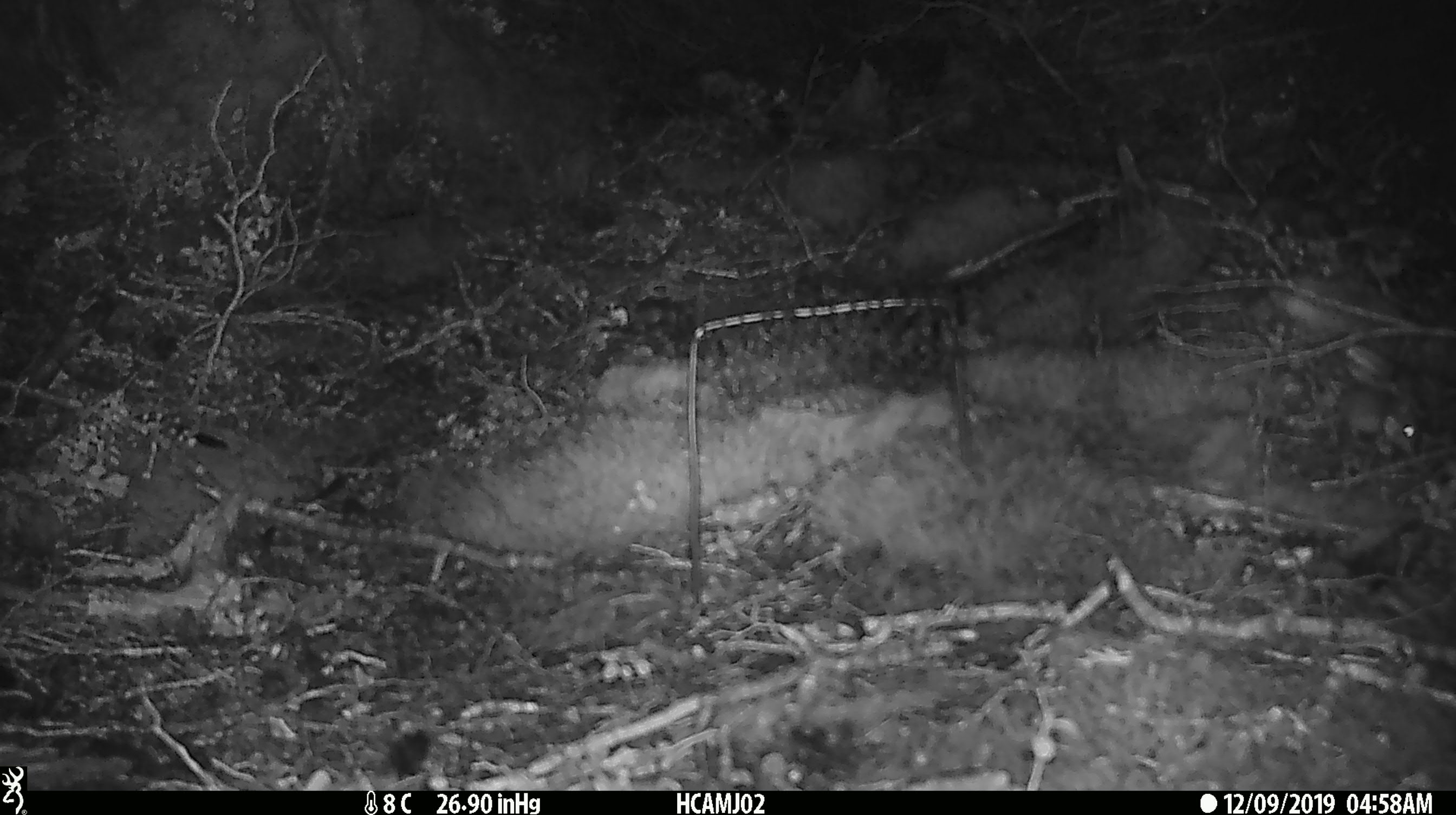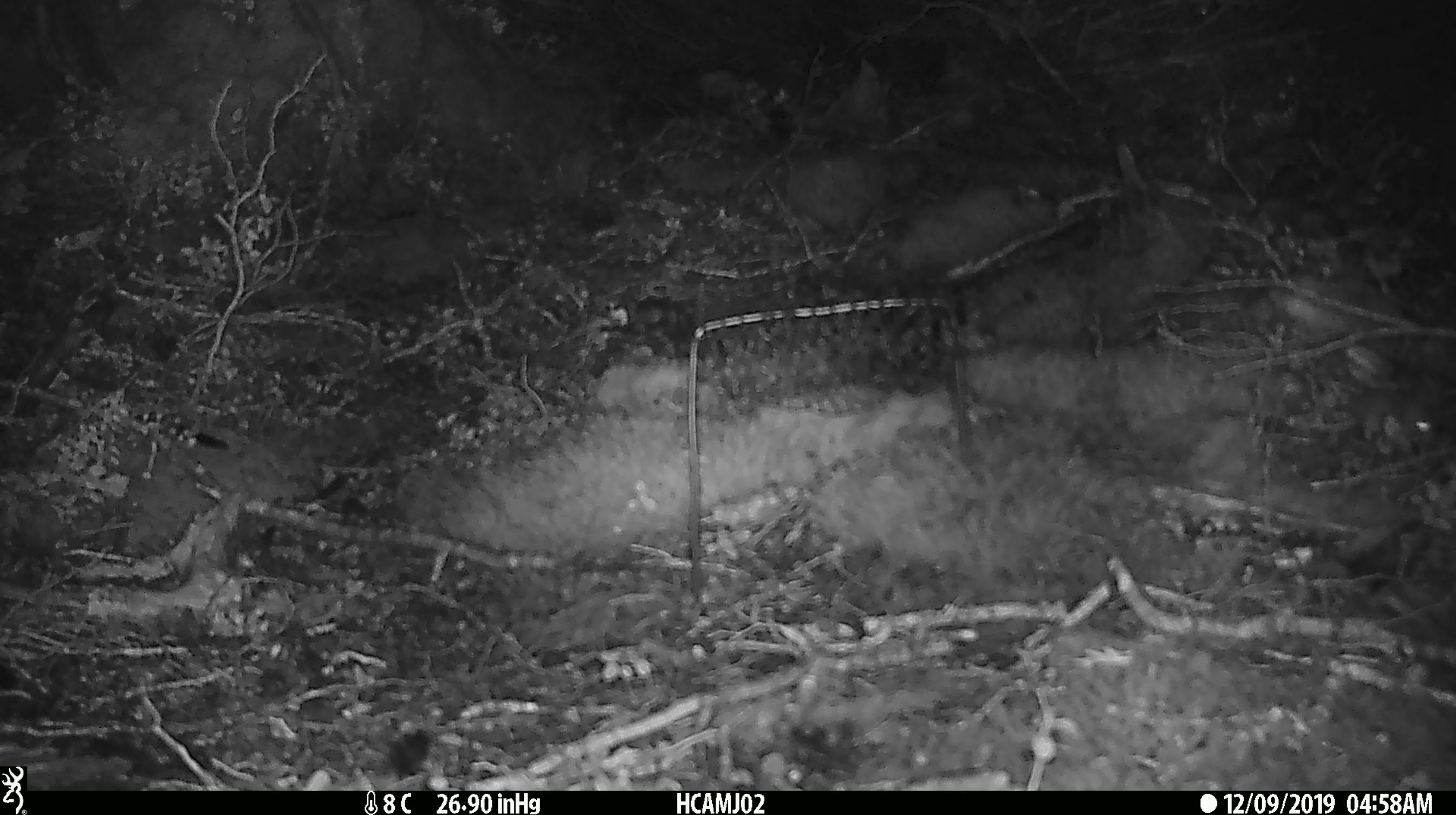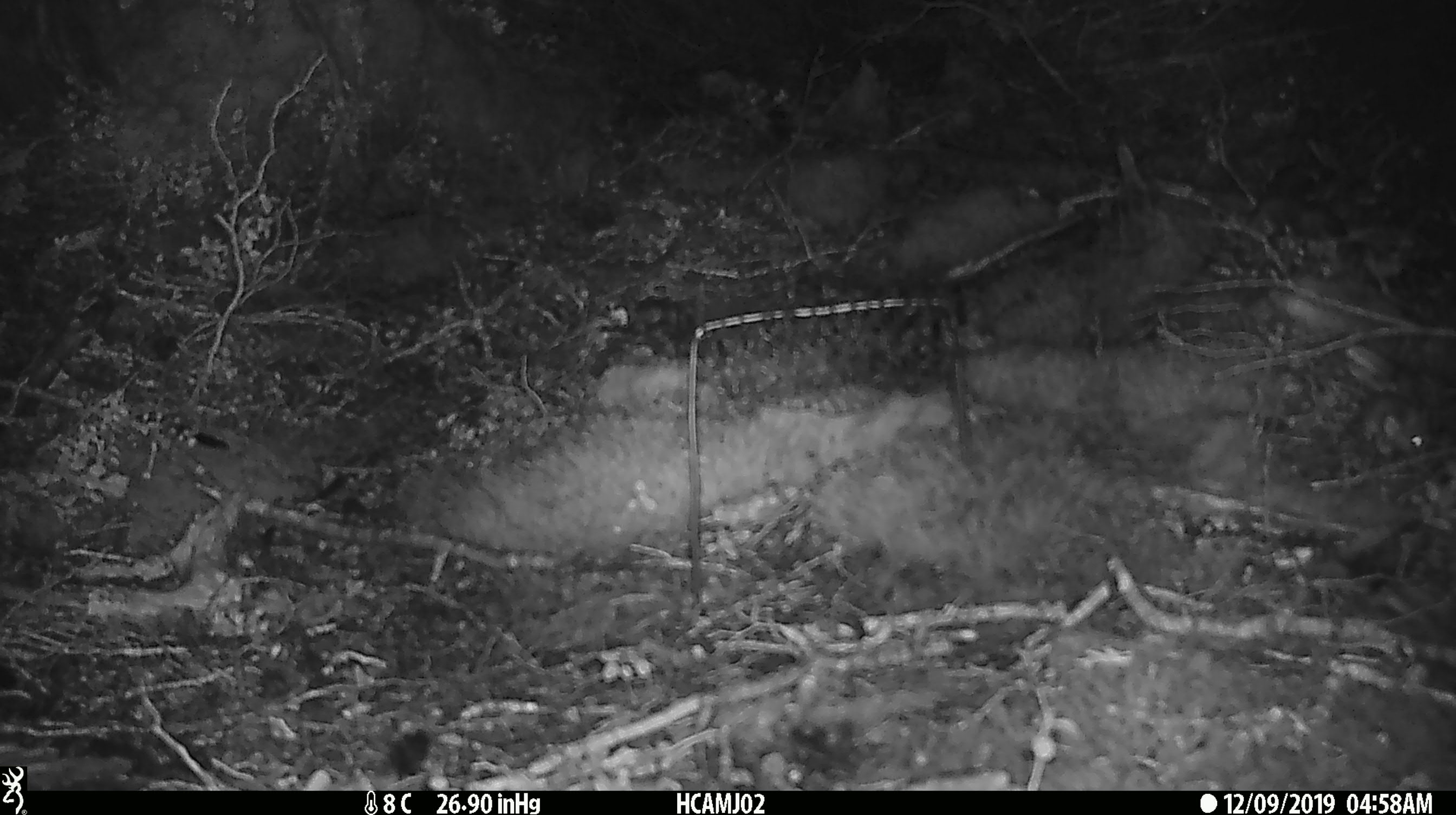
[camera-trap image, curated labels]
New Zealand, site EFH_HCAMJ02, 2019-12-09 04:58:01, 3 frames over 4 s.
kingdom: Animalia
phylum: Chordata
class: Mammalia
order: Rodentia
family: Muridae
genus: Mus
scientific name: Mus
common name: mouse